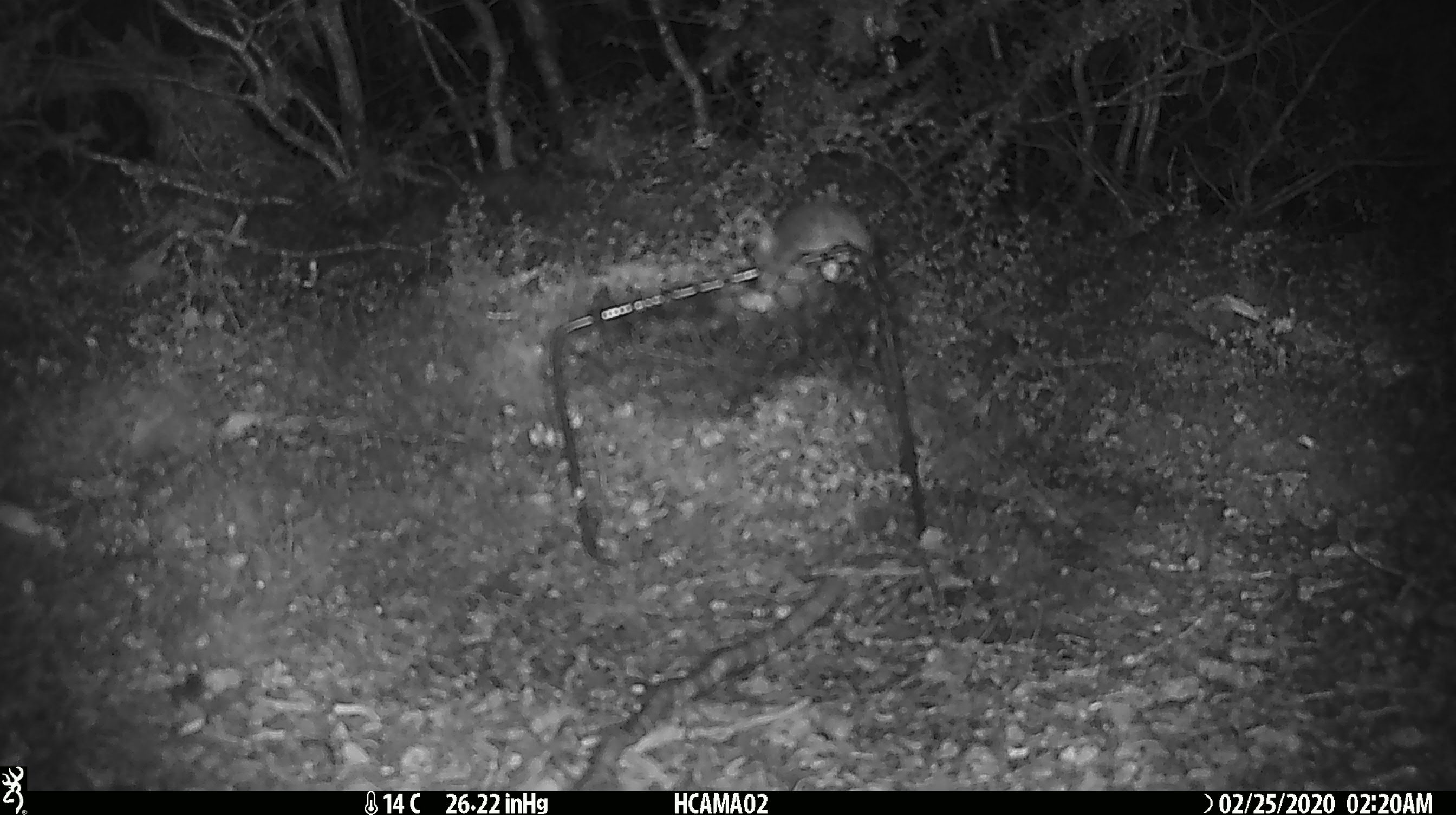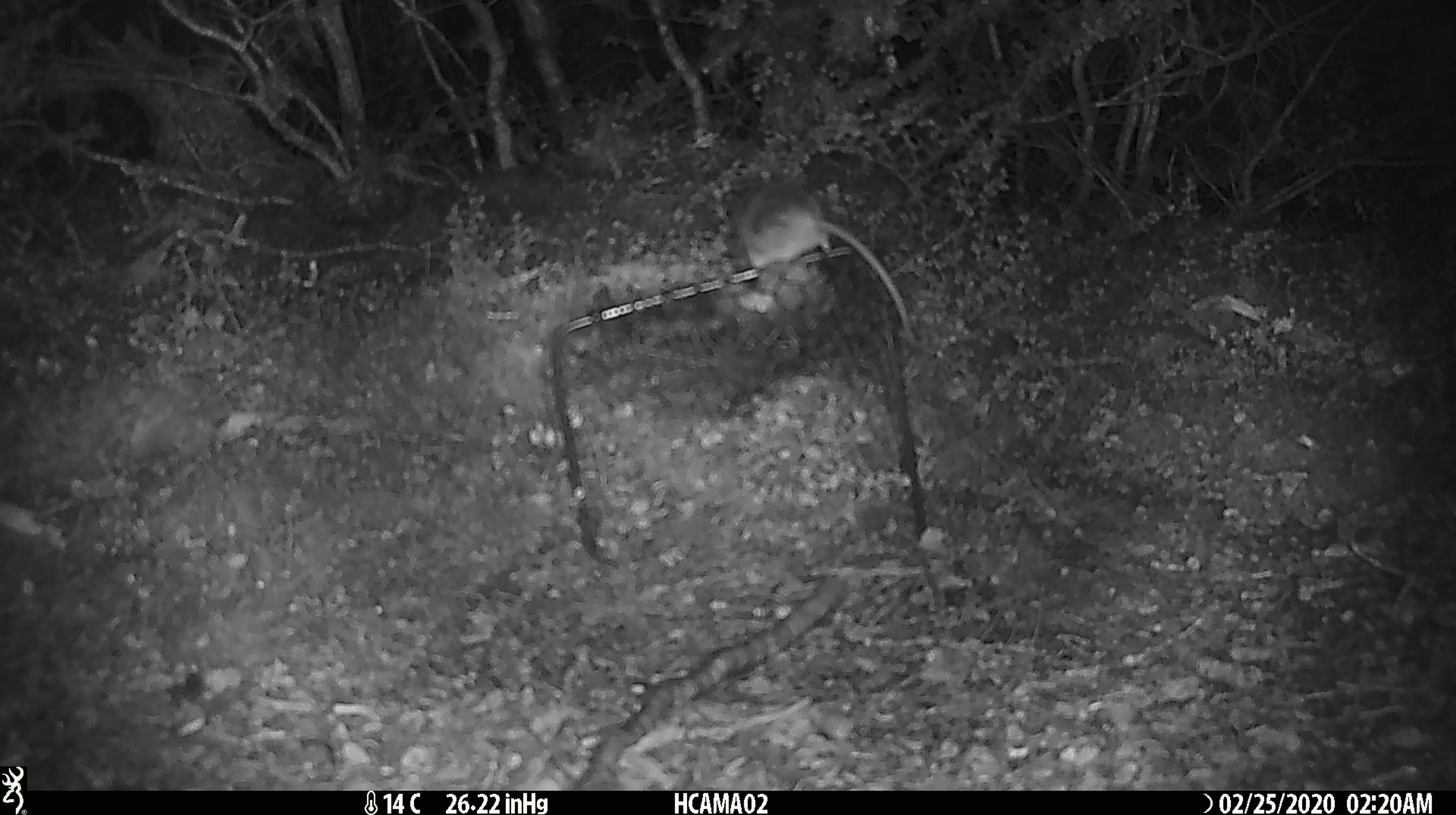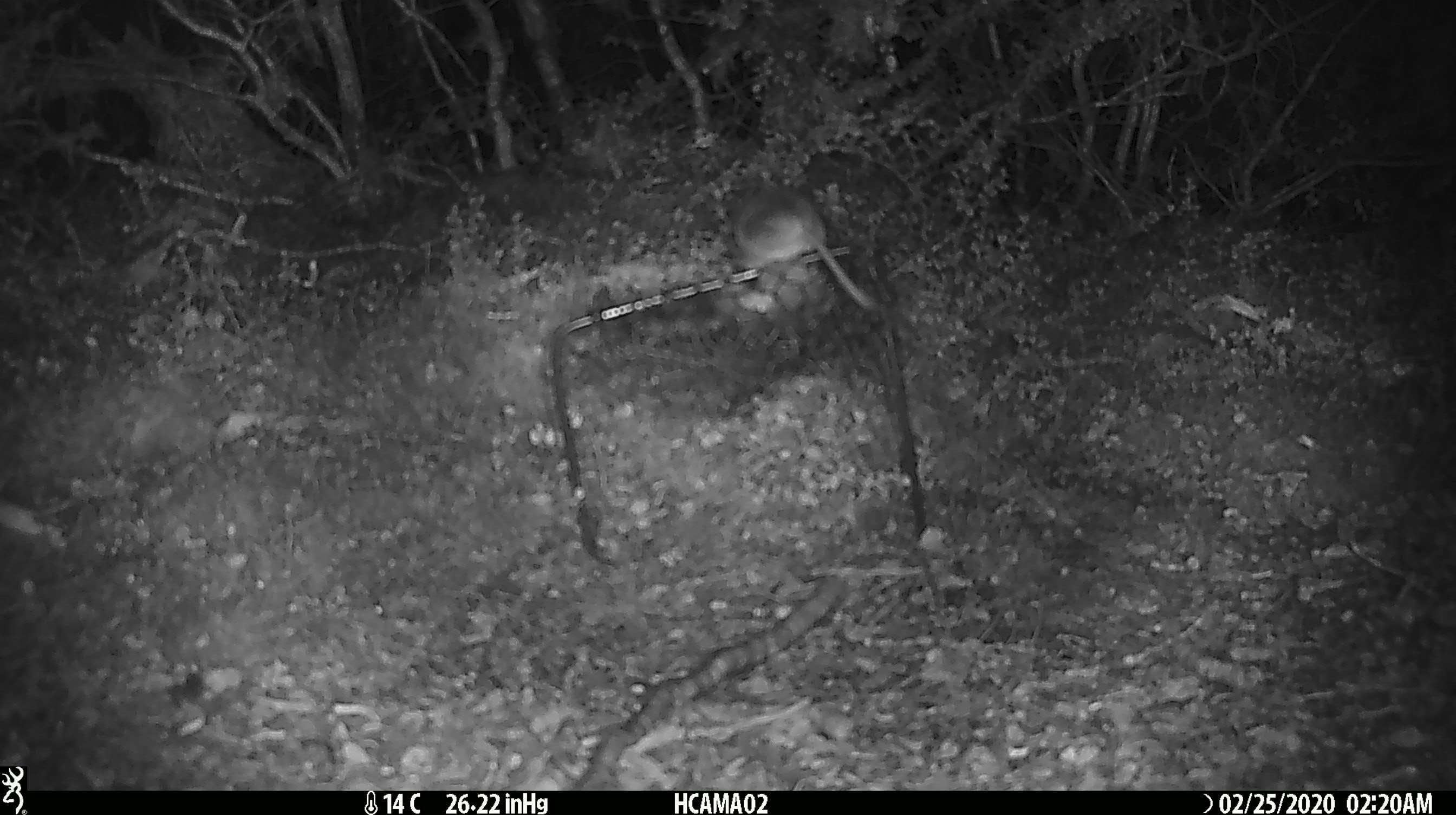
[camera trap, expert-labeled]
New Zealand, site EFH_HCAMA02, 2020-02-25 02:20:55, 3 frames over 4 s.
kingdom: Animalia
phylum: Chordata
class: Mammalia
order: Rodentia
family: Muridae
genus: Mus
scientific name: Mus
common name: mouse